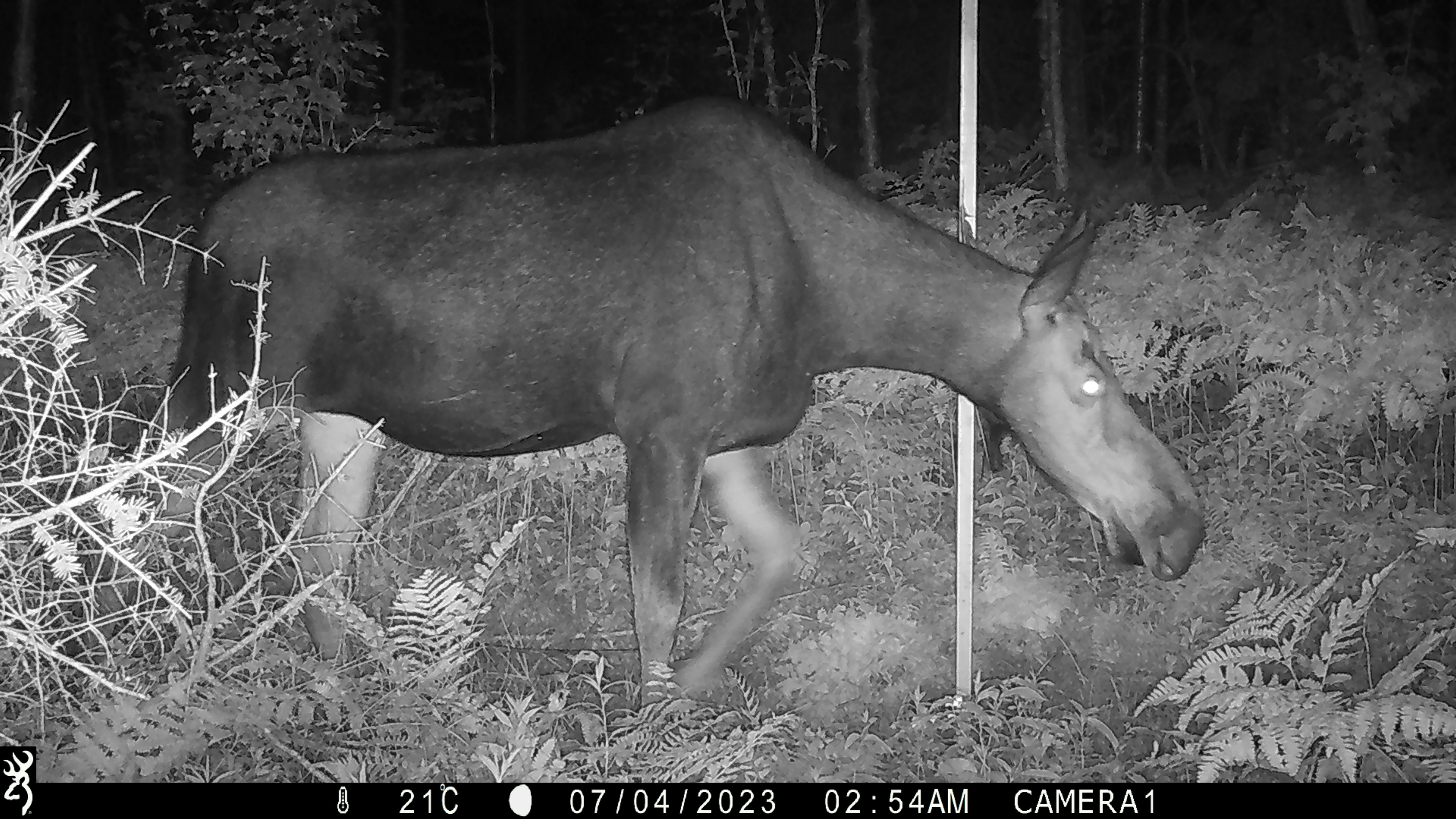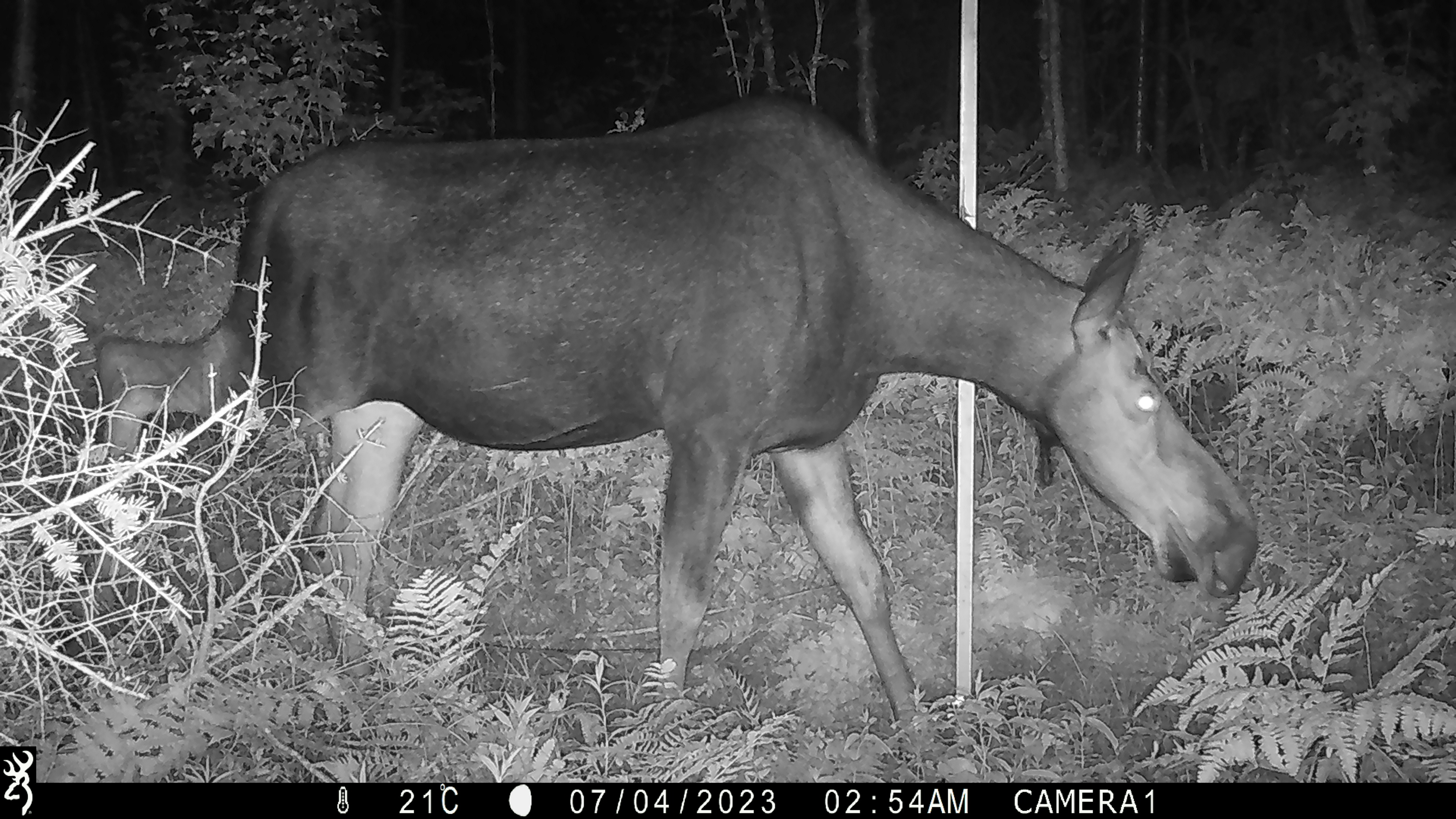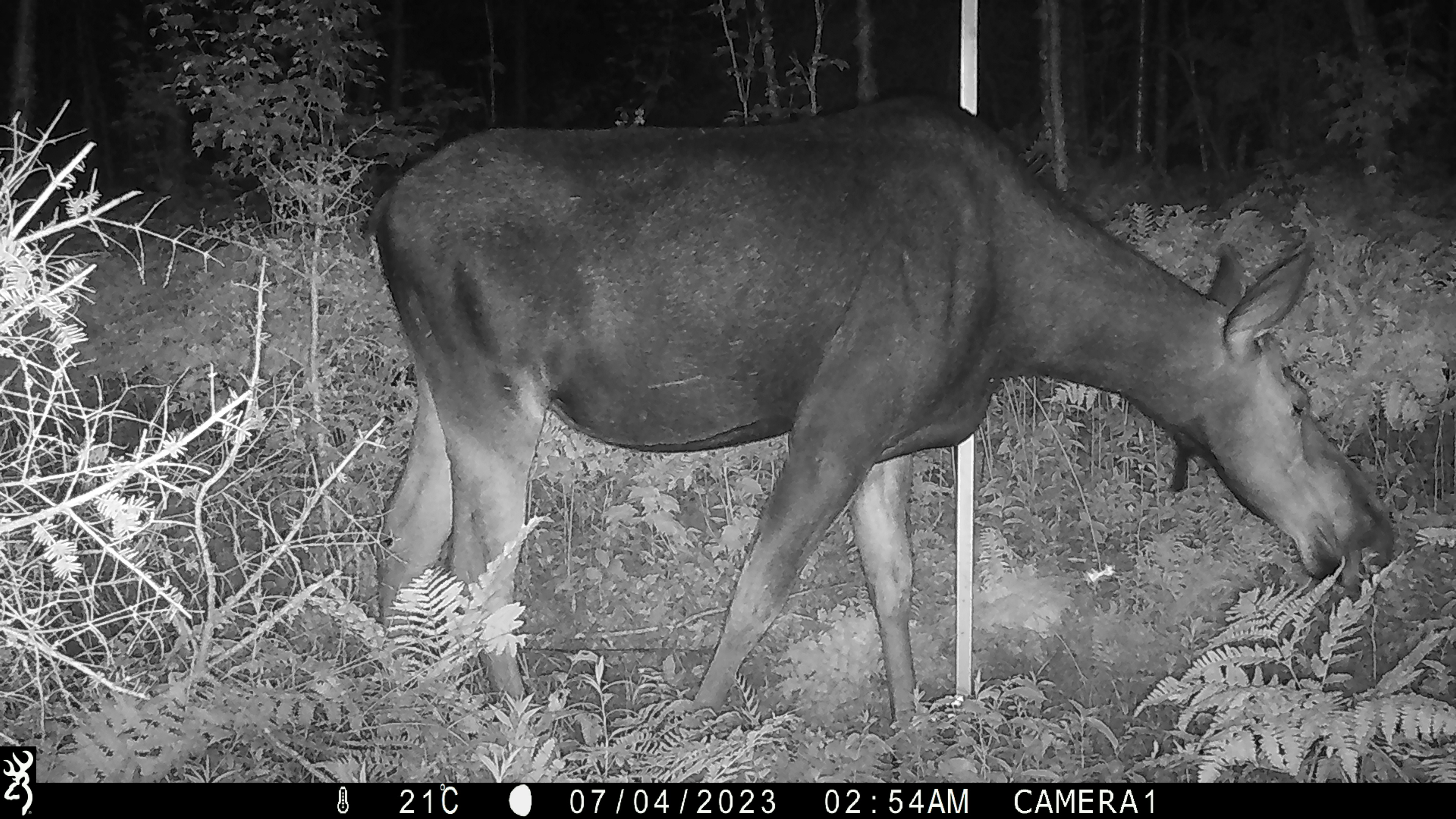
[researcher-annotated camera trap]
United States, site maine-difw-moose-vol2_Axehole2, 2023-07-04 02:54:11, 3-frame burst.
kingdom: Animalia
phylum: Chordata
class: Mammalia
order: Artiodactyla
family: Cervidae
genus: Alces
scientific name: Alces alces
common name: moose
Moose (Alces alces).